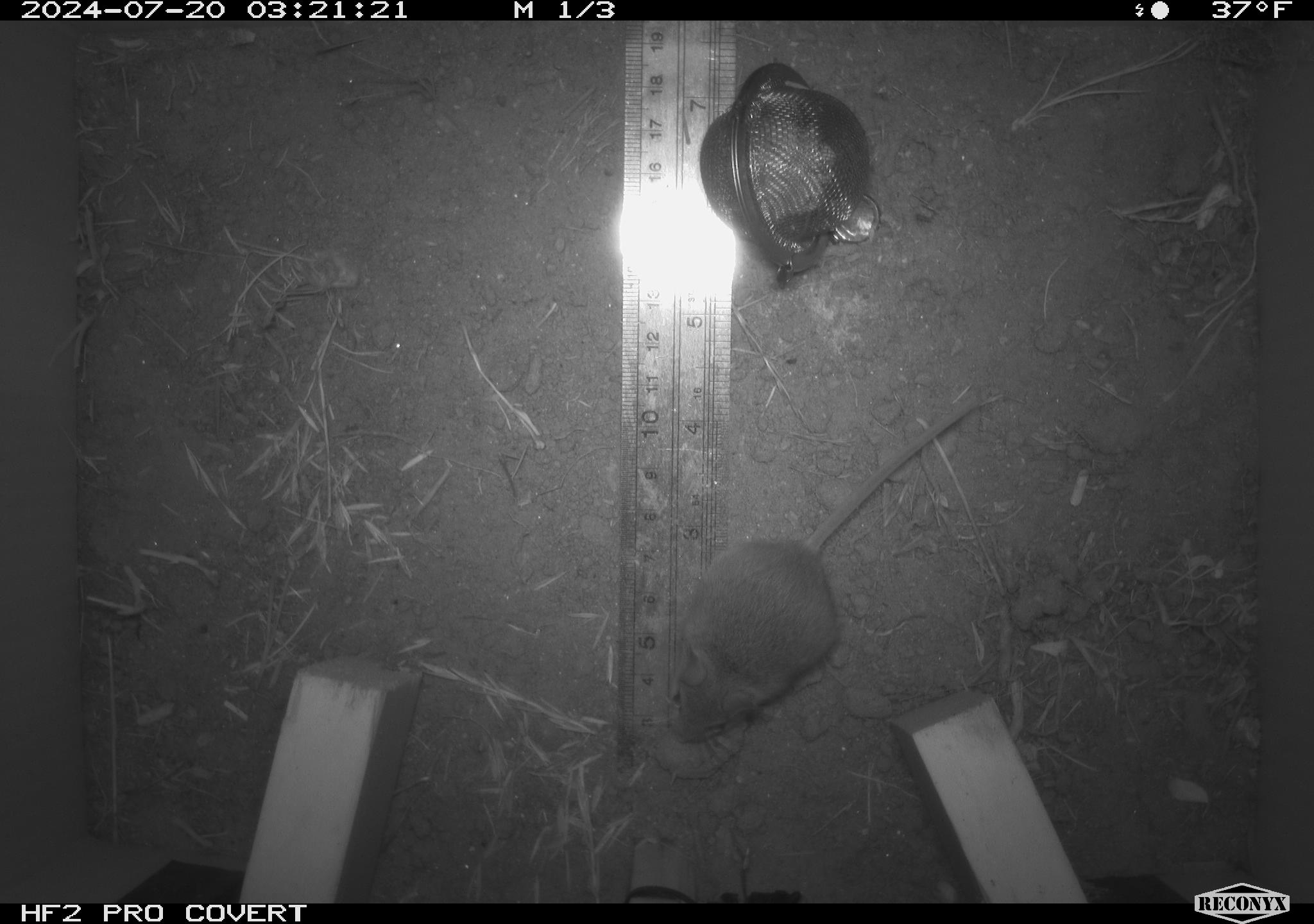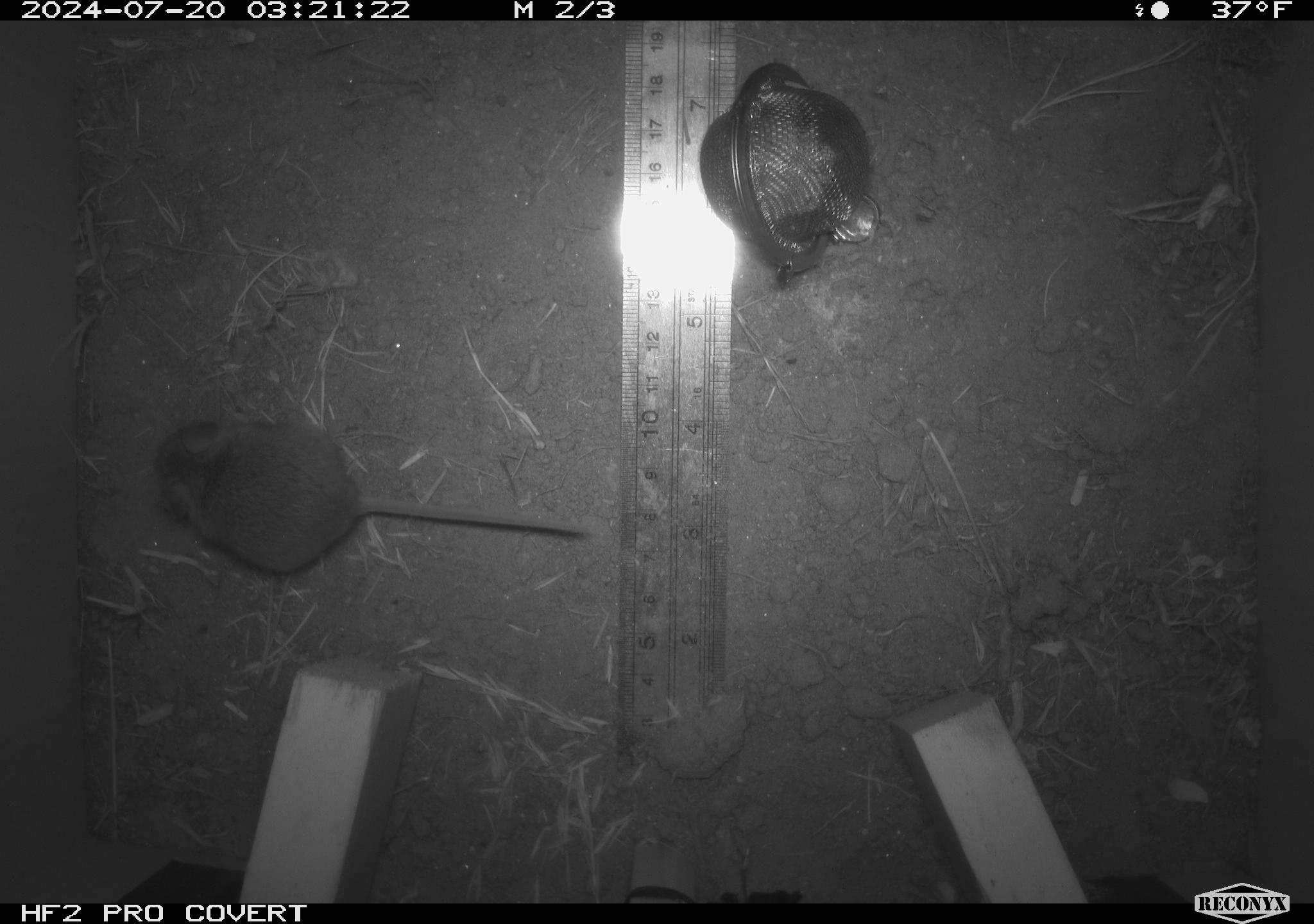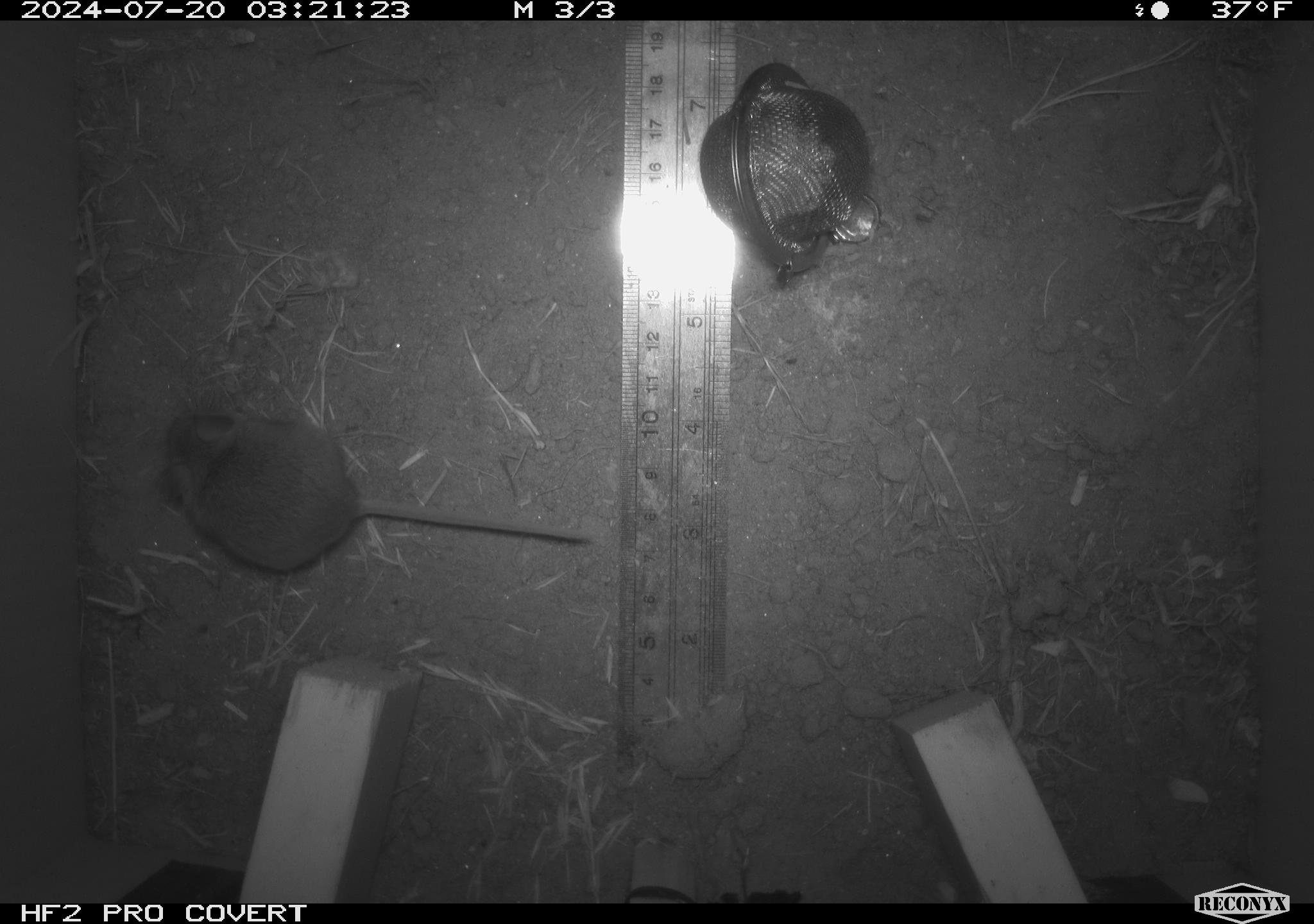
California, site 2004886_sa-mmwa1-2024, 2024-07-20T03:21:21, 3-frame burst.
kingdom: Animalia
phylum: Chordata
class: Mammalia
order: Rodentia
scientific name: Rodentia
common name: mouse species